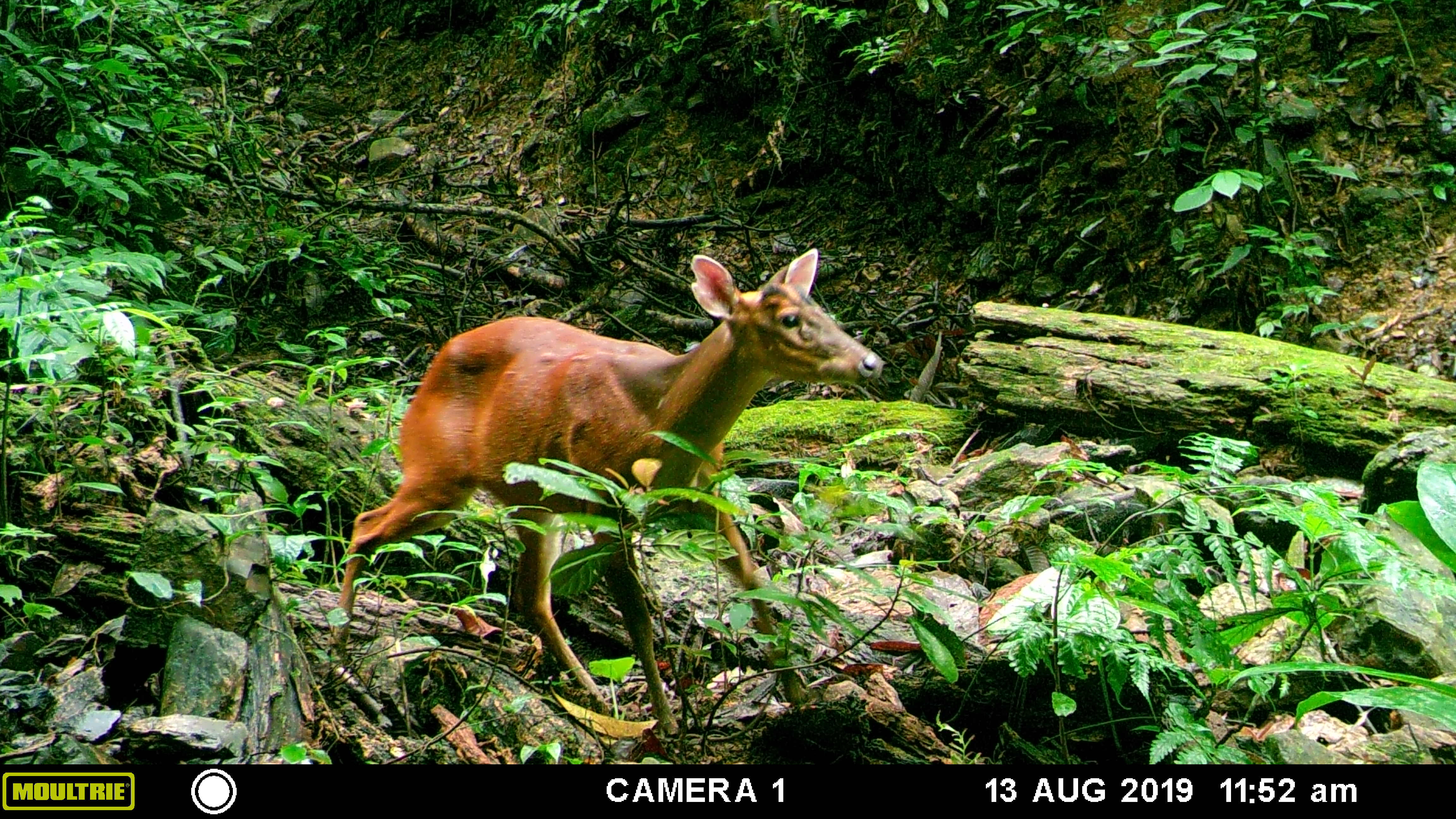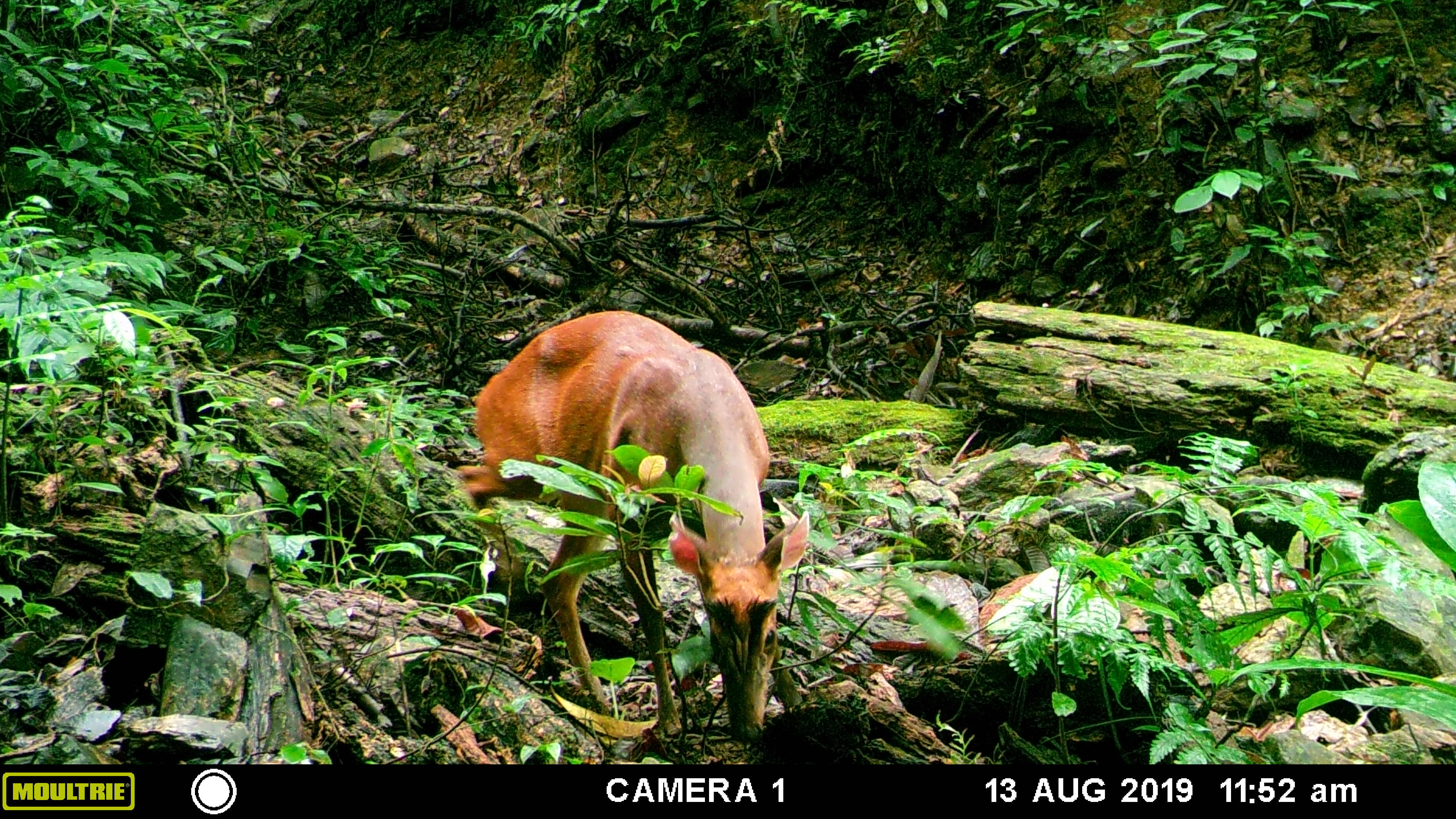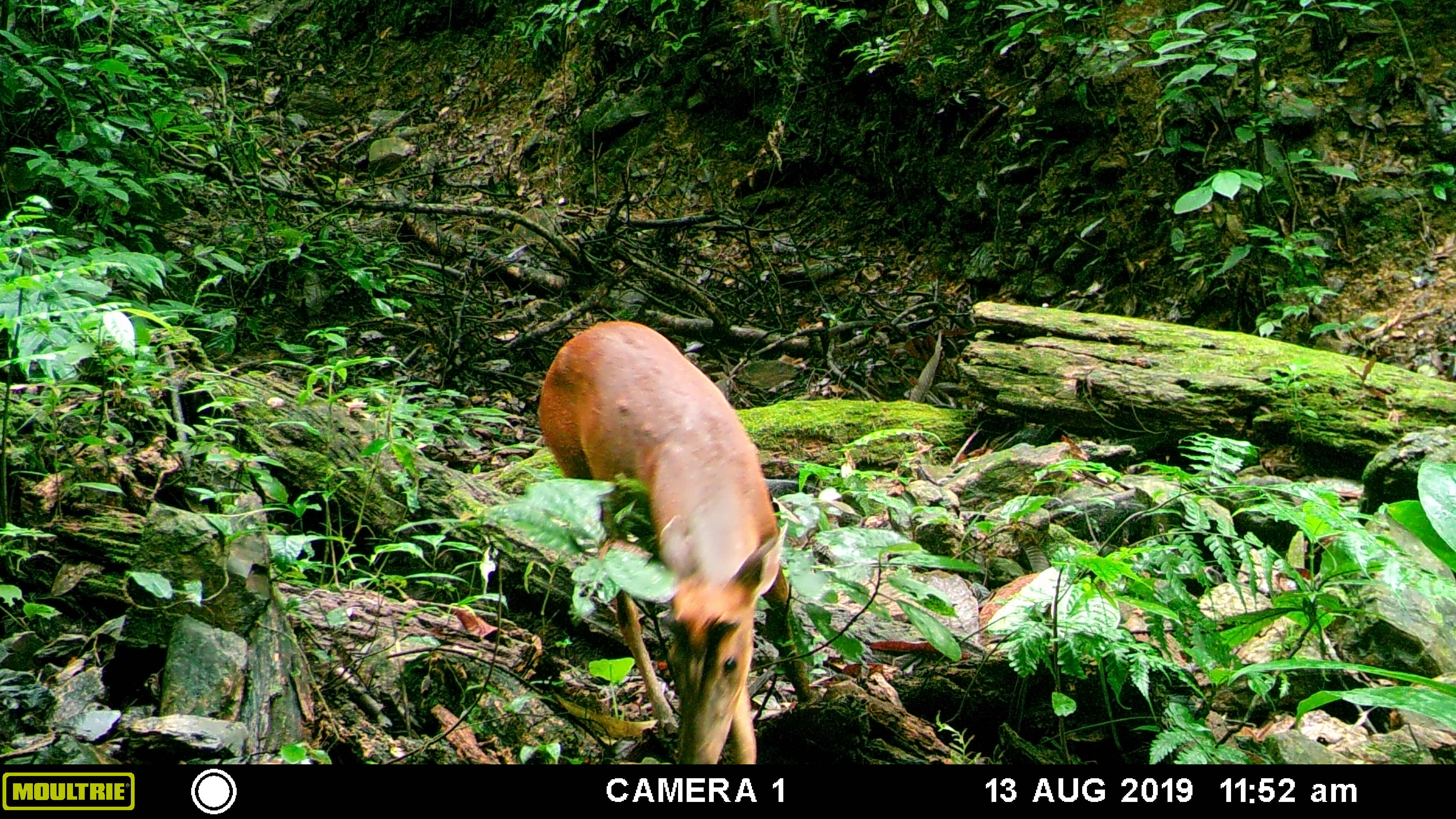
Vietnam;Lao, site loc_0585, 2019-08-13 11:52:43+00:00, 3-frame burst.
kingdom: Animalia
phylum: Chordata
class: Mammalia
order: Artiodactyla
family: Cervidae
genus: Muntiacus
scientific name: Muntiacus muntjak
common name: red muntjac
Red muntjac (Muntiacus muntjak). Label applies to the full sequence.